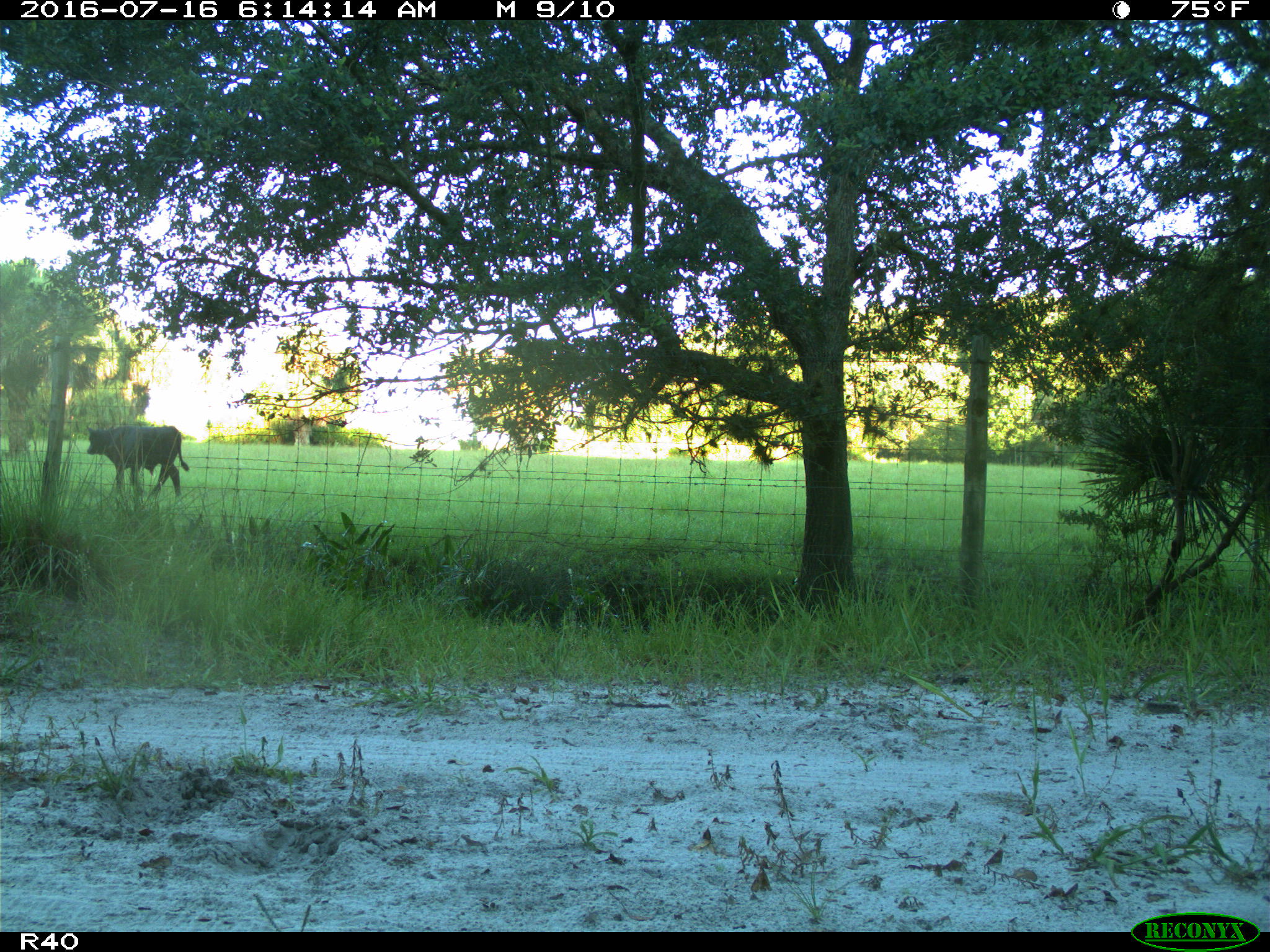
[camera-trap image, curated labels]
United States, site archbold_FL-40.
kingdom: Animalia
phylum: Chordata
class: Mammalia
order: Artiodactyla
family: Bovidae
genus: Bos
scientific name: Bos taurus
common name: domestic cow